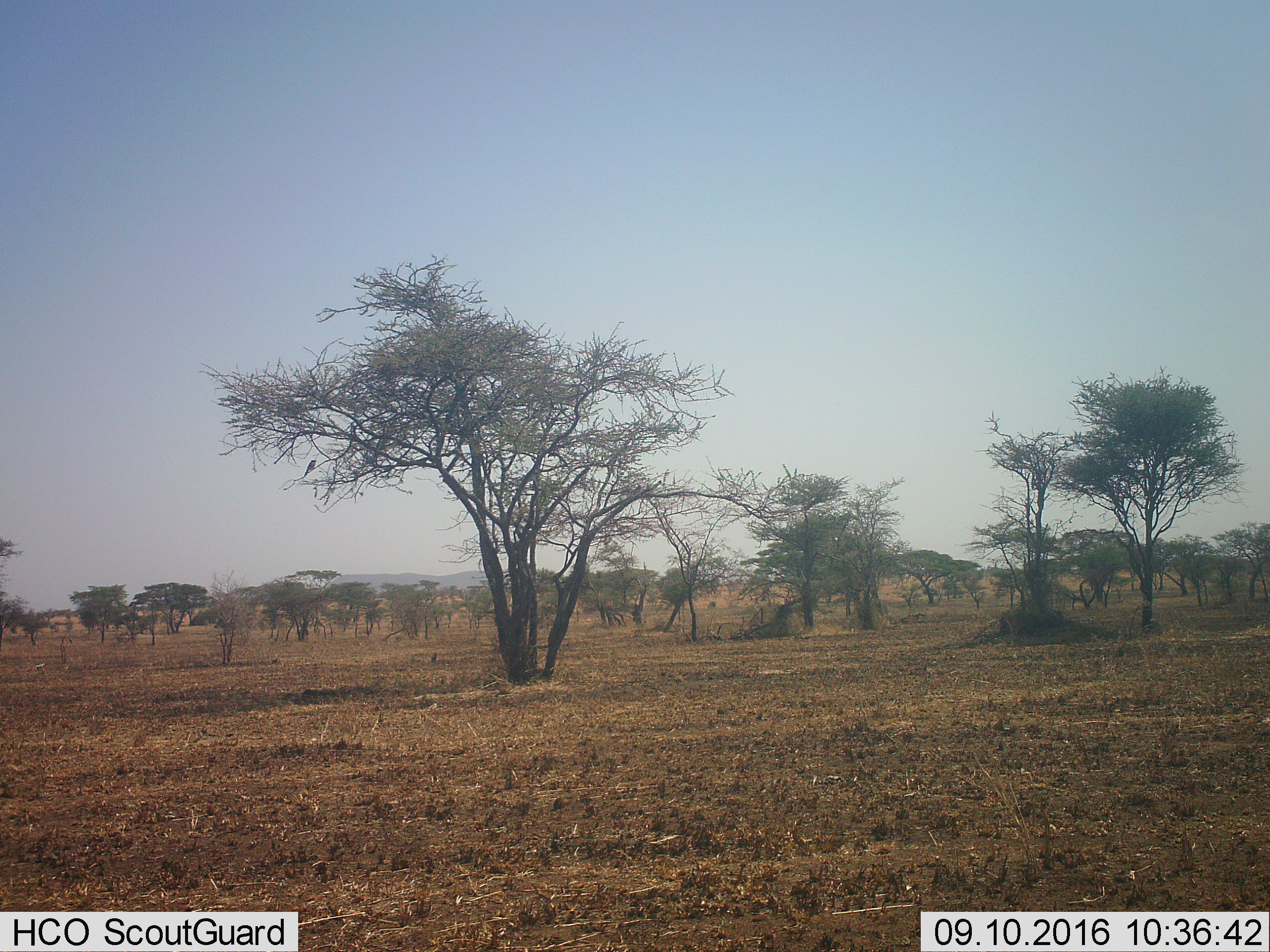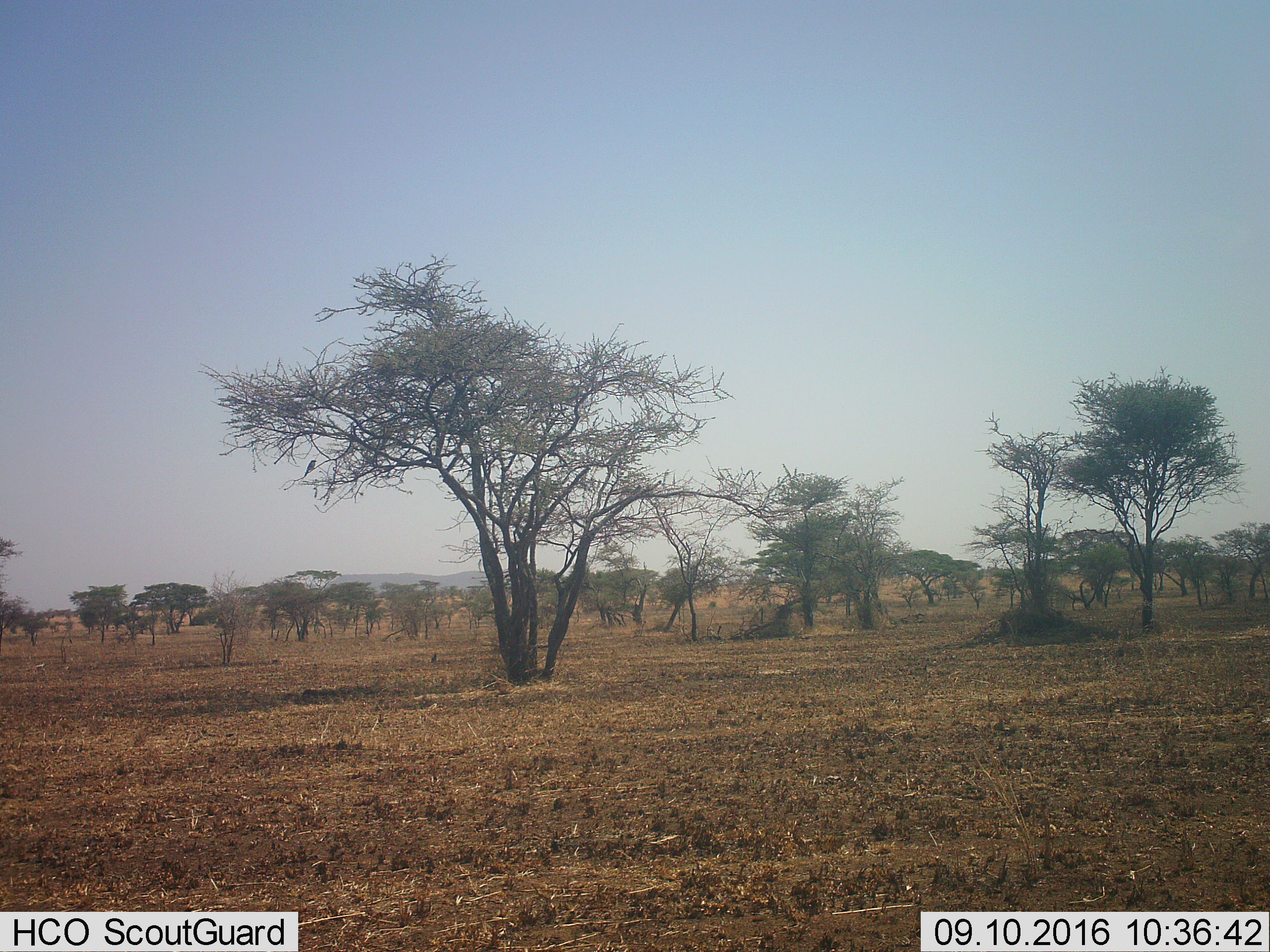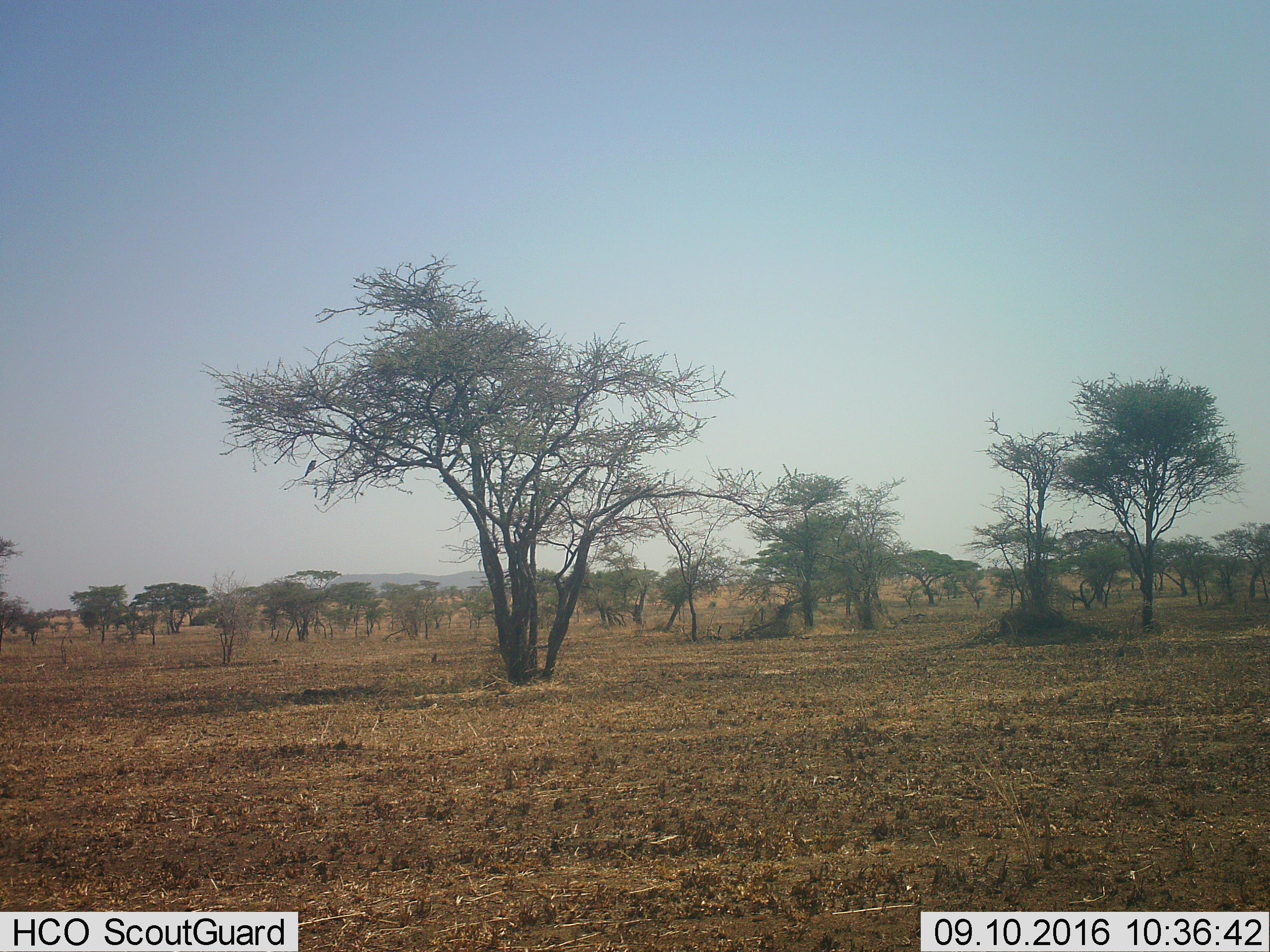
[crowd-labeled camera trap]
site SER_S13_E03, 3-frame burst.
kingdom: Animalia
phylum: Chordata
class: Aves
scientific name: Aves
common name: bird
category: birdother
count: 1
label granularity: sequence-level